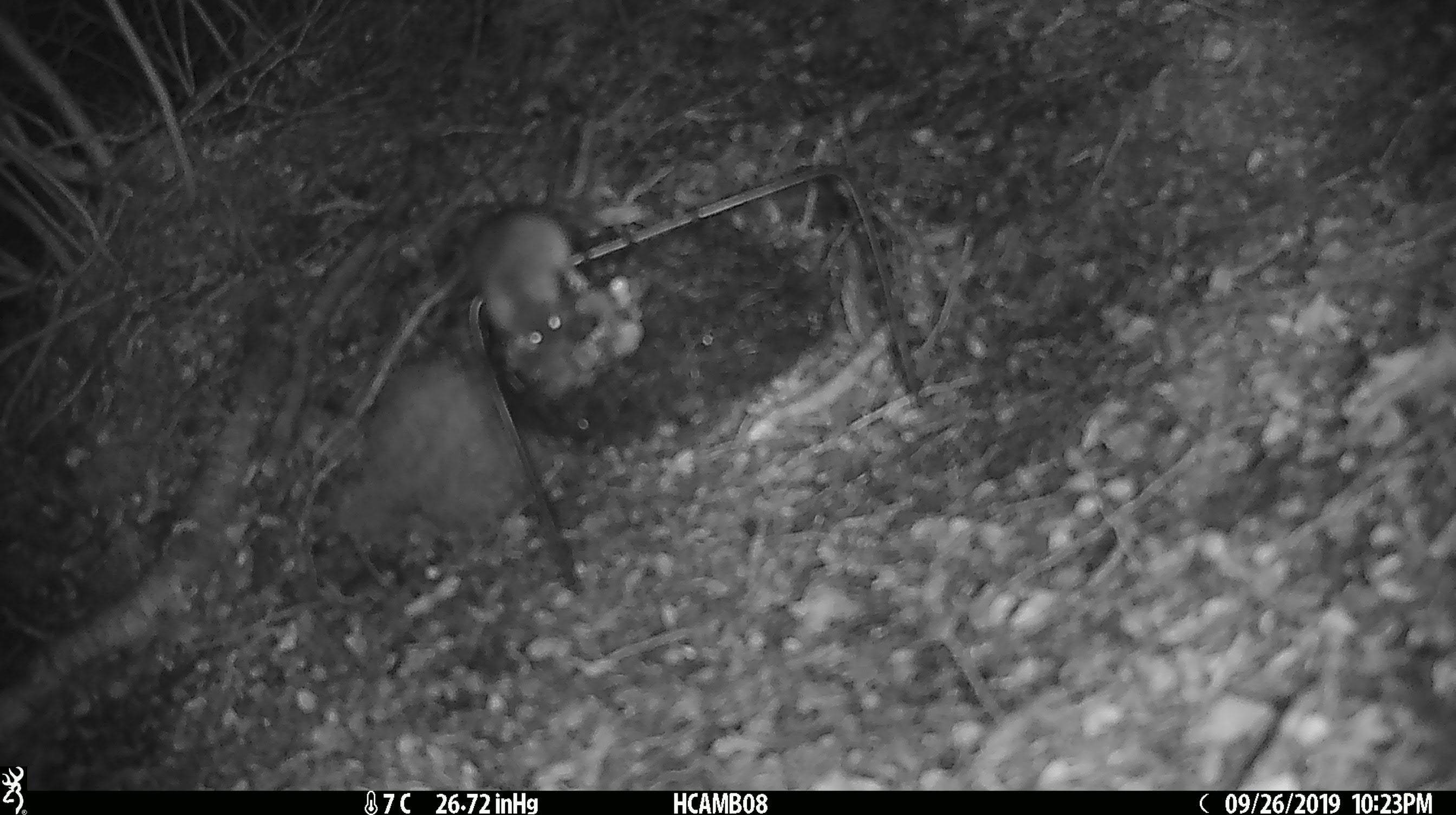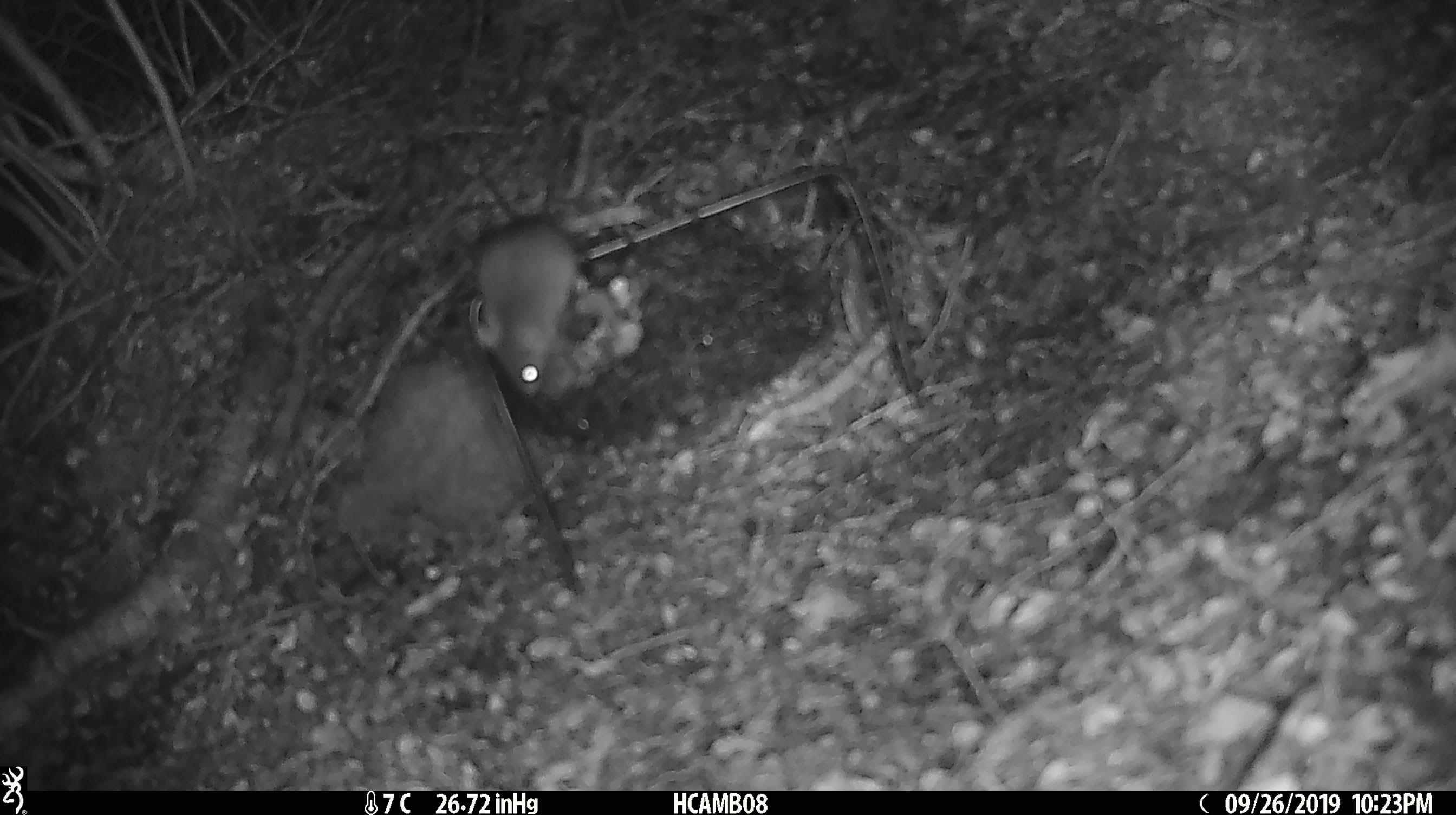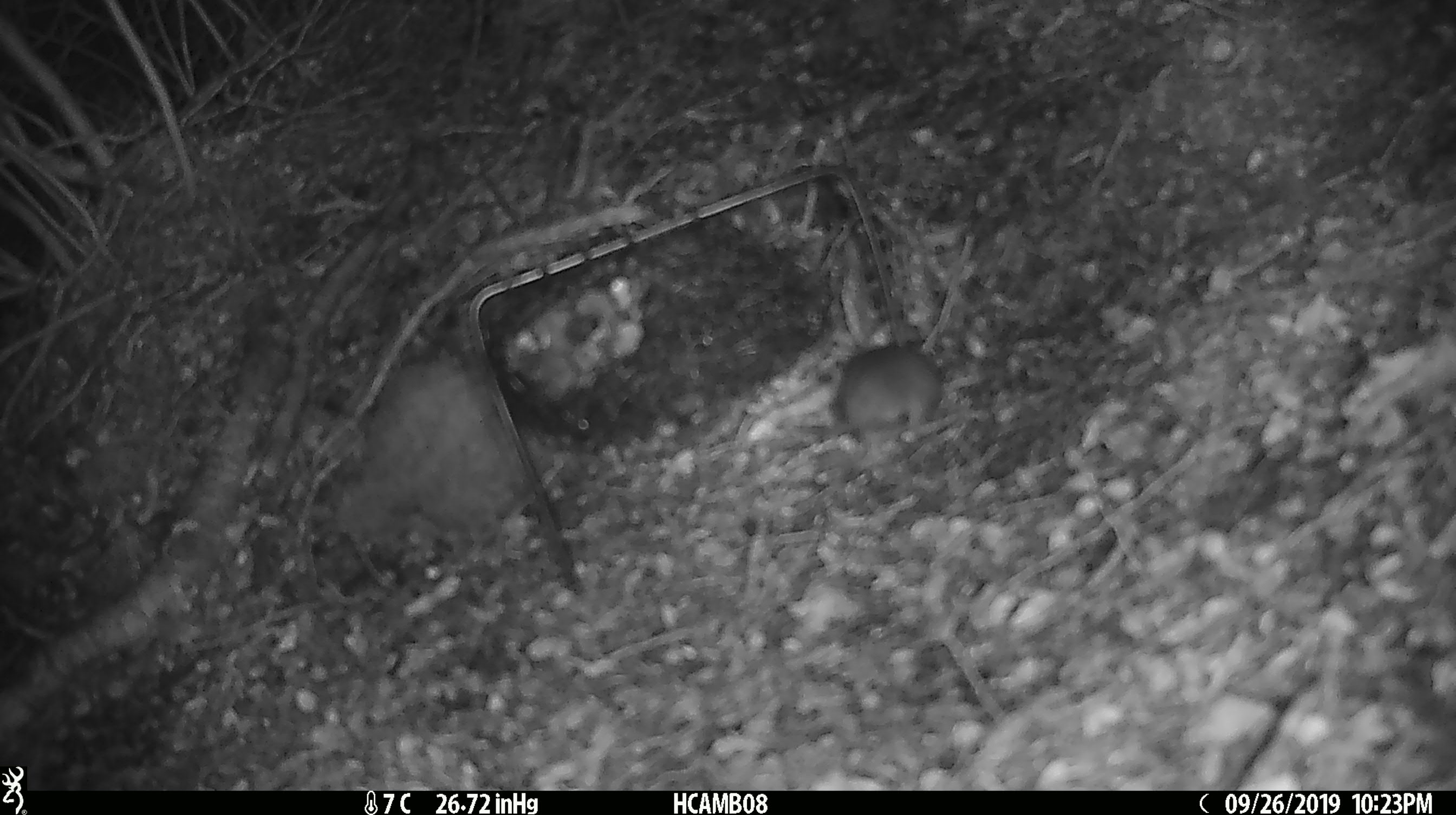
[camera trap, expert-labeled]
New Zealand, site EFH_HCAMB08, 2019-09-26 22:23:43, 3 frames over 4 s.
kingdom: Animalia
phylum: Chordata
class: Mammalia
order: Rodentia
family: Muridae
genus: Mus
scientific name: Mus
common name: mouse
Mouse (Mus).